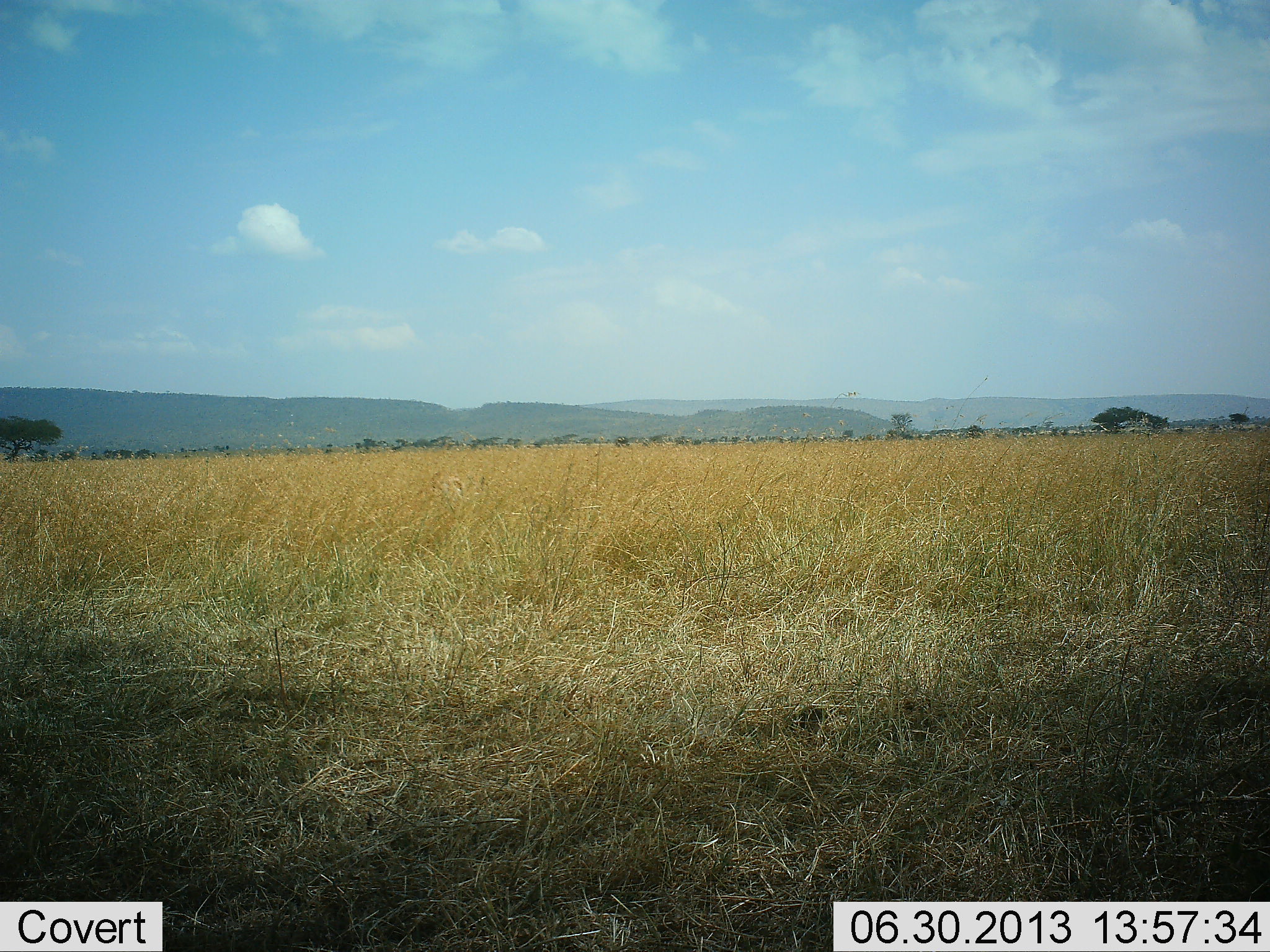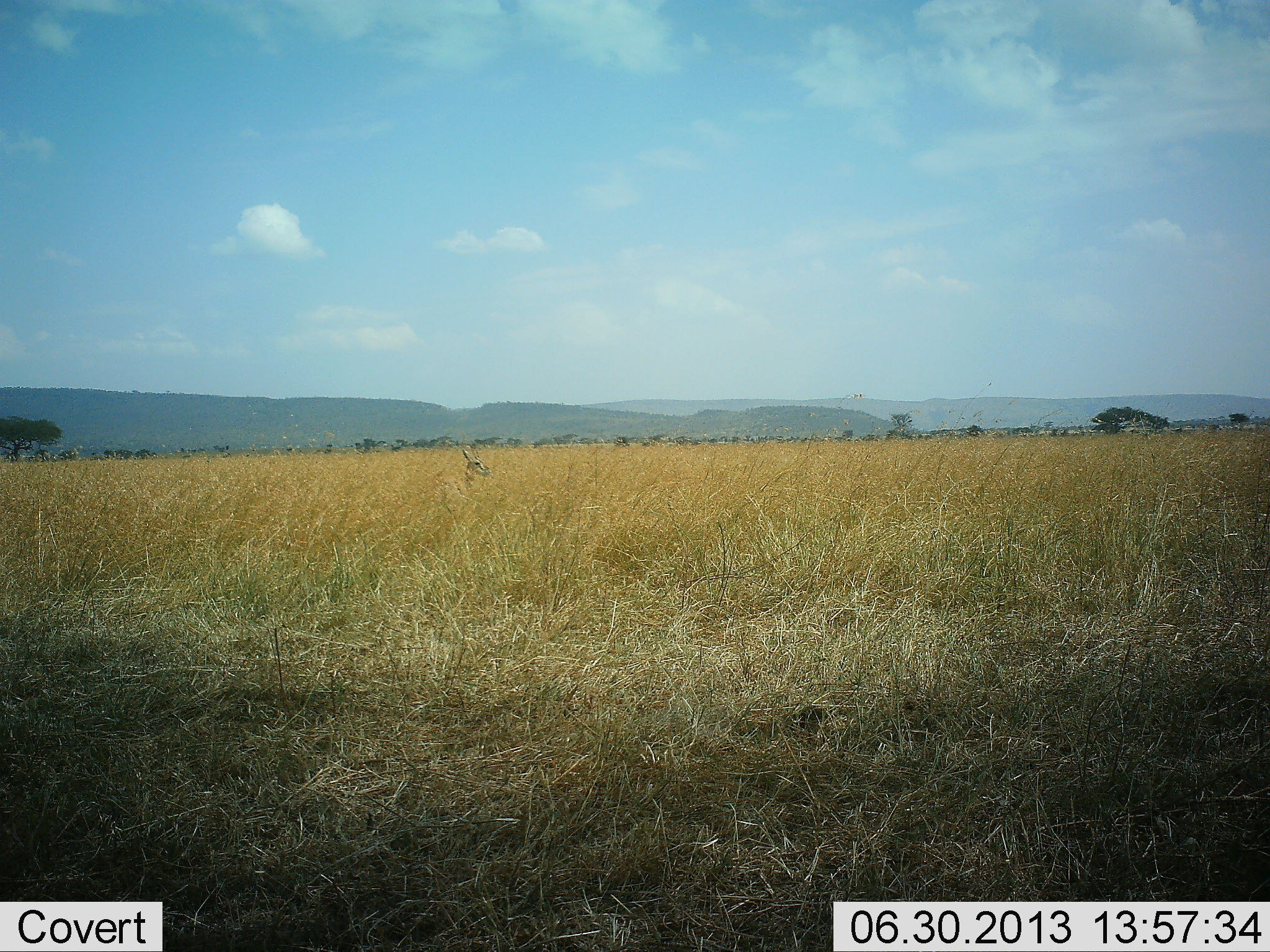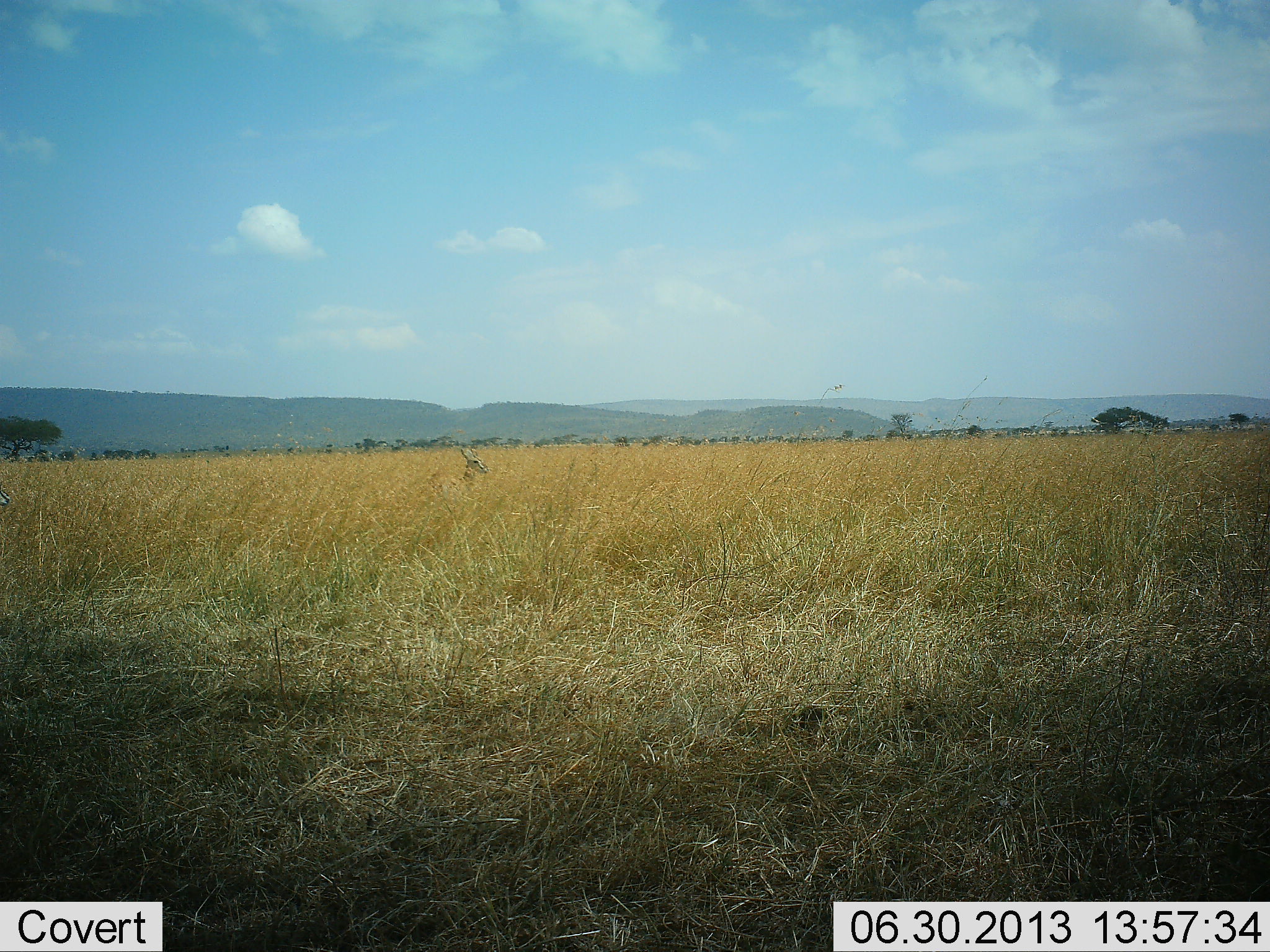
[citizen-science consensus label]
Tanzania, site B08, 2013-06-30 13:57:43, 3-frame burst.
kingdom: Animalia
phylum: Chordata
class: Mammalia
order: Artiodactyla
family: Bovidae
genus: Eudorcas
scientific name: Eudorcas thomsonii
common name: thomson's gazelle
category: gazellethomsons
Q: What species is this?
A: Gazellethomsons (thomson's gazelle) (Eudorcas thomsonii).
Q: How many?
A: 1.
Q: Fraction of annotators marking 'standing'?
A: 75%.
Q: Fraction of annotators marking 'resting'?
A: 6%.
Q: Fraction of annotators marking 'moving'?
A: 12%.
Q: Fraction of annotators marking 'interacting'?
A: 0%.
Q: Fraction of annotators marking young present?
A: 6%.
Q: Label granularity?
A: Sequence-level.